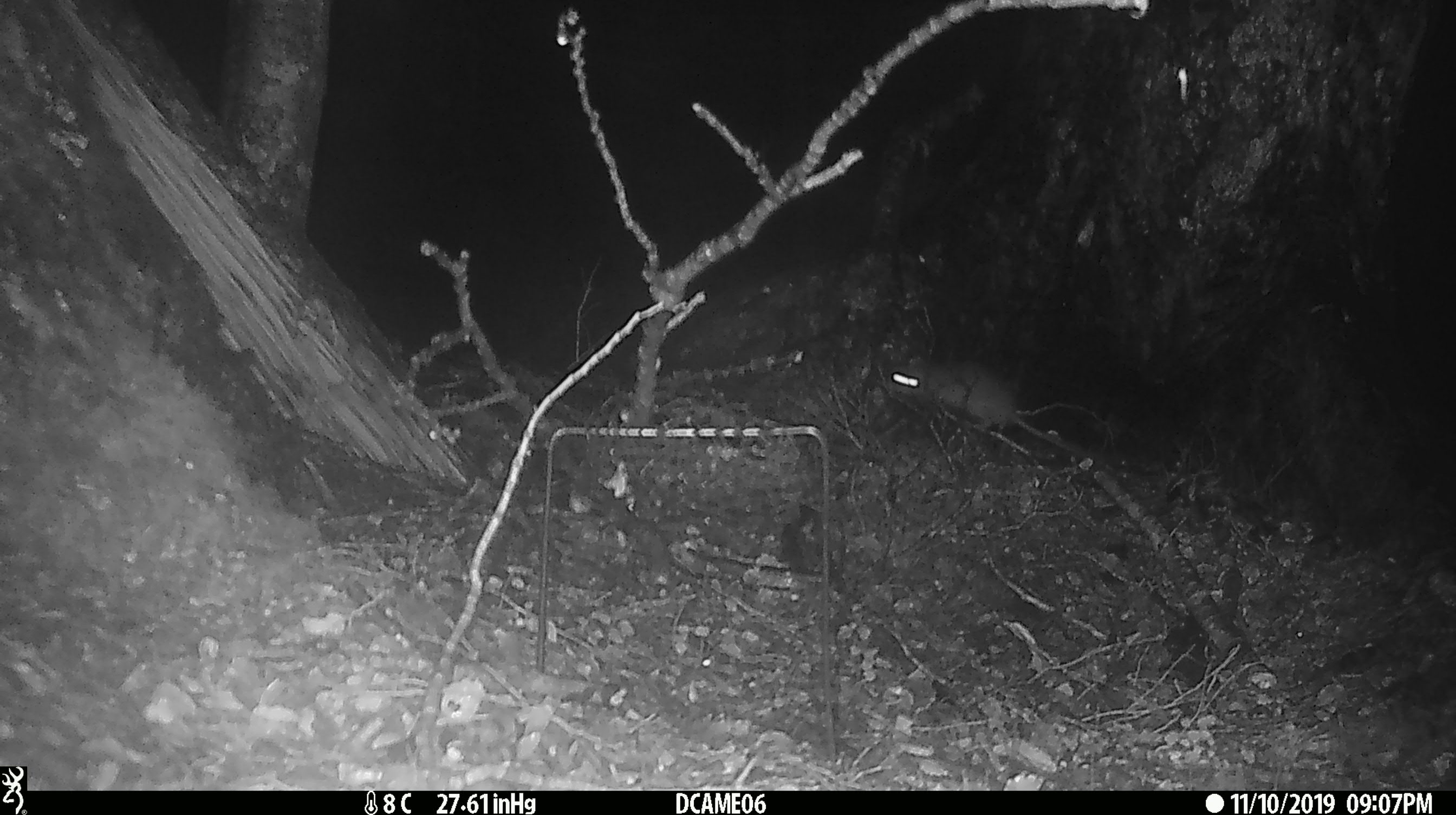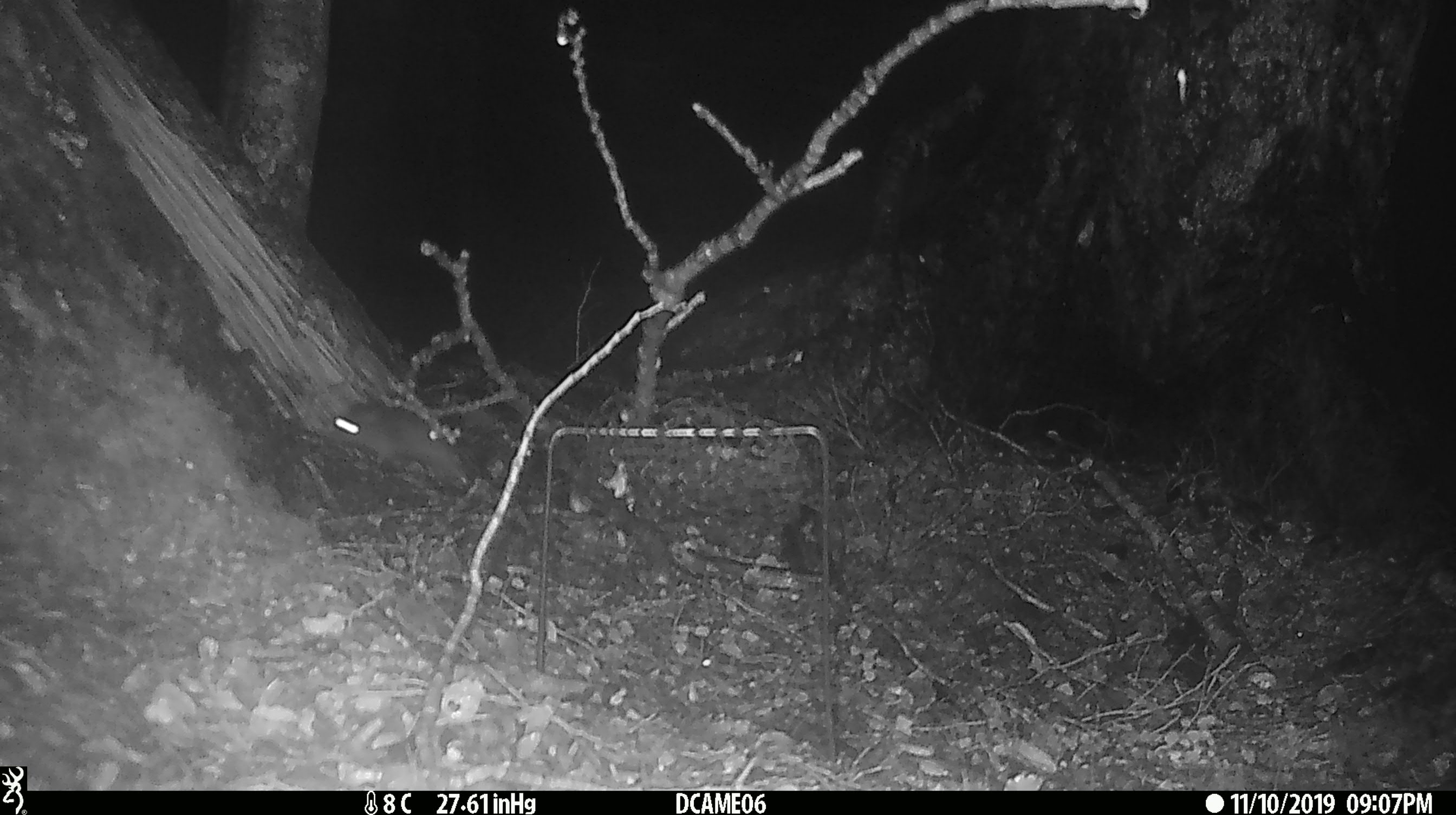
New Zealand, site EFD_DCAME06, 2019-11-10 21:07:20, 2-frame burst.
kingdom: Animalia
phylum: Chordata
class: Mammalia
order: Rodentia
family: Muridae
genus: Rattus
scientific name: Rattus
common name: rat